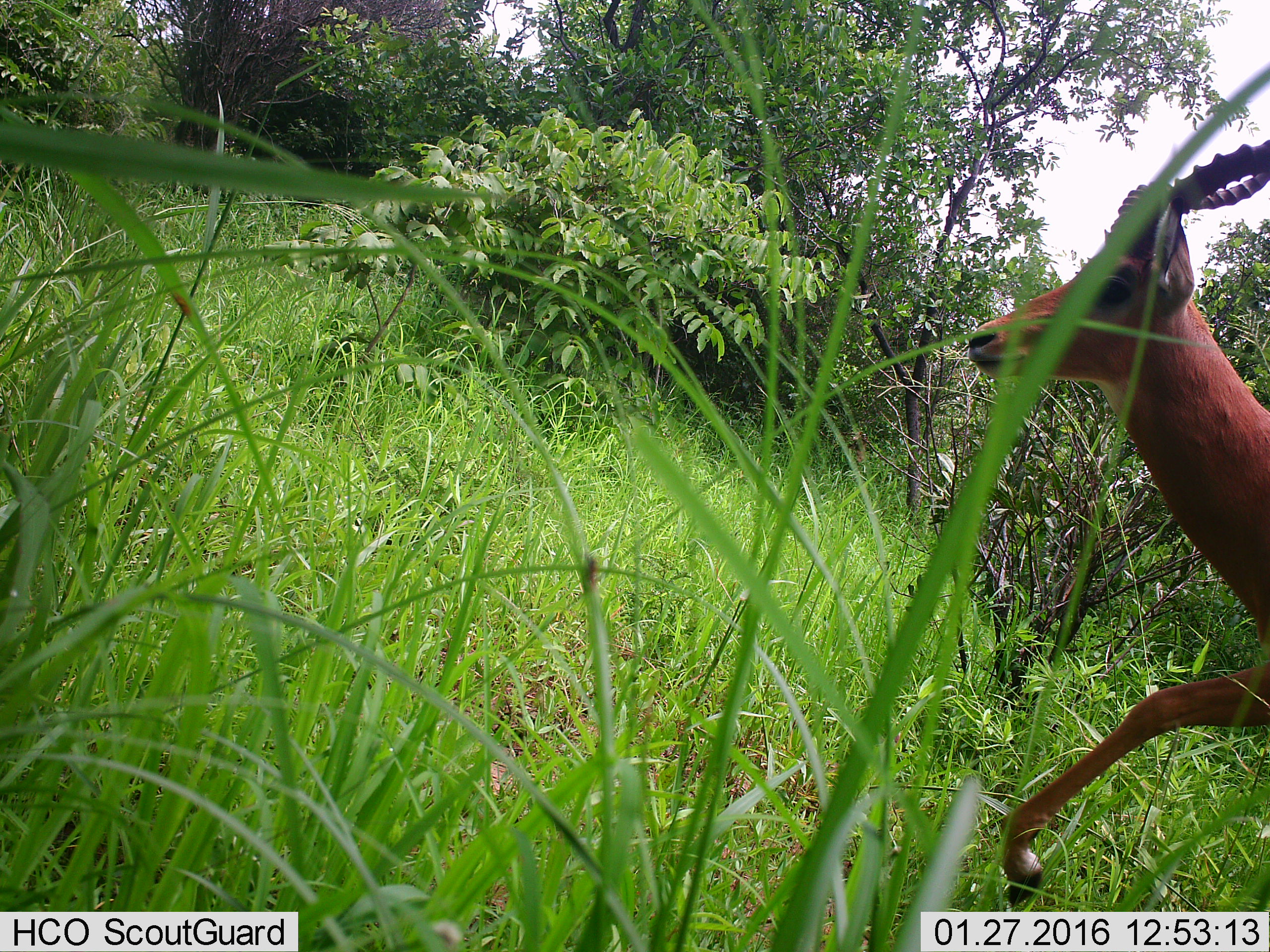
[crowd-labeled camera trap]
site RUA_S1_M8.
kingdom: Animalia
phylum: Chordata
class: Mammalia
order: Artiodactyla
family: Bovidae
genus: Aepyceros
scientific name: Aepyceros melampus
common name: impala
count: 1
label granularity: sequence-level